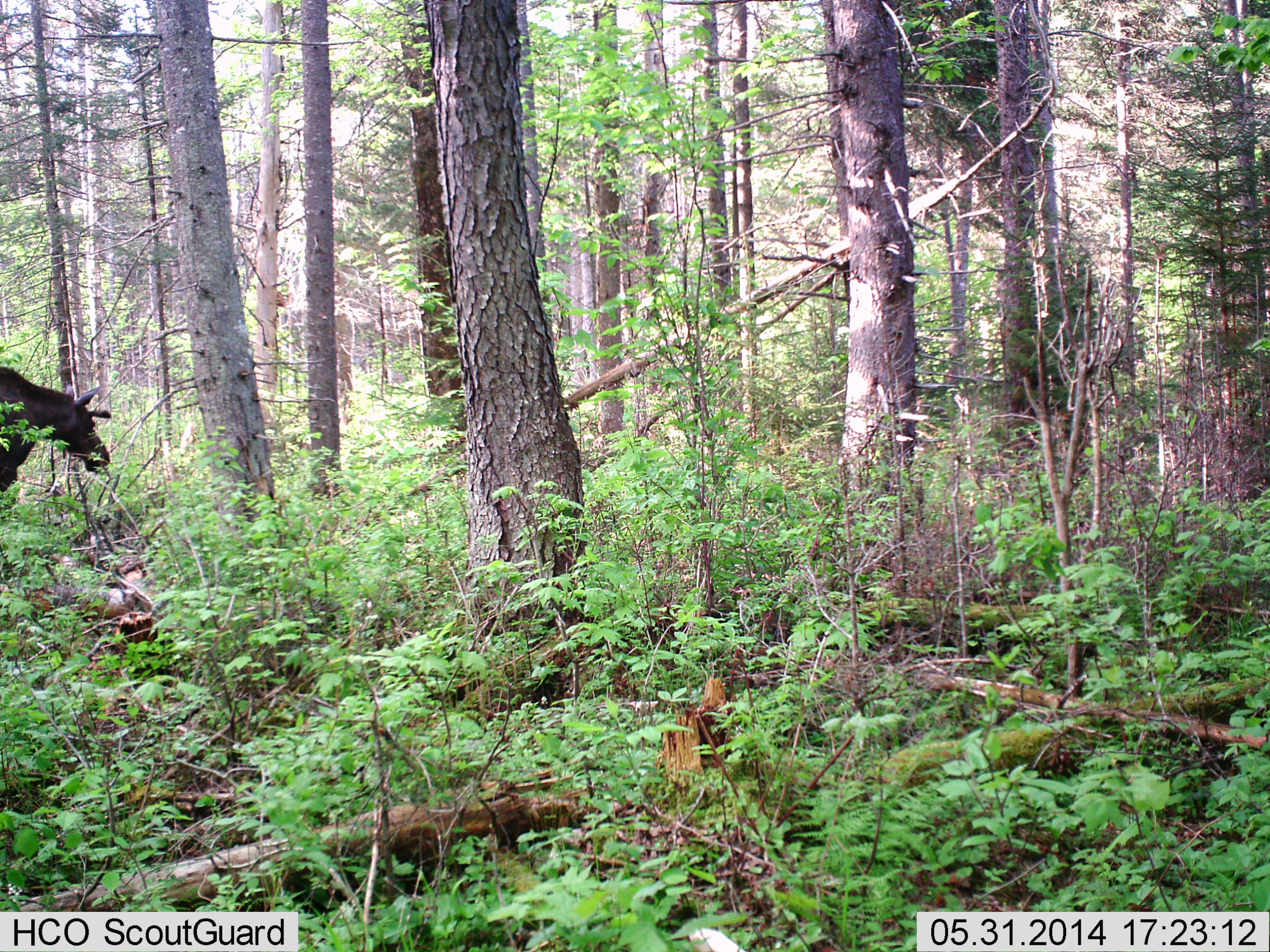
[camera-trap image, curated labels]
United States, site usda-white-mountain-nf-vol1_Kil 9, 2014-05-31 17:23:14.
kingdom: Animalia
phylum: Chordata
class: Mammalia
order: Artiodactyla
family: Cervidae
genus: Alces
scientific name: Alces alces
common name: moose